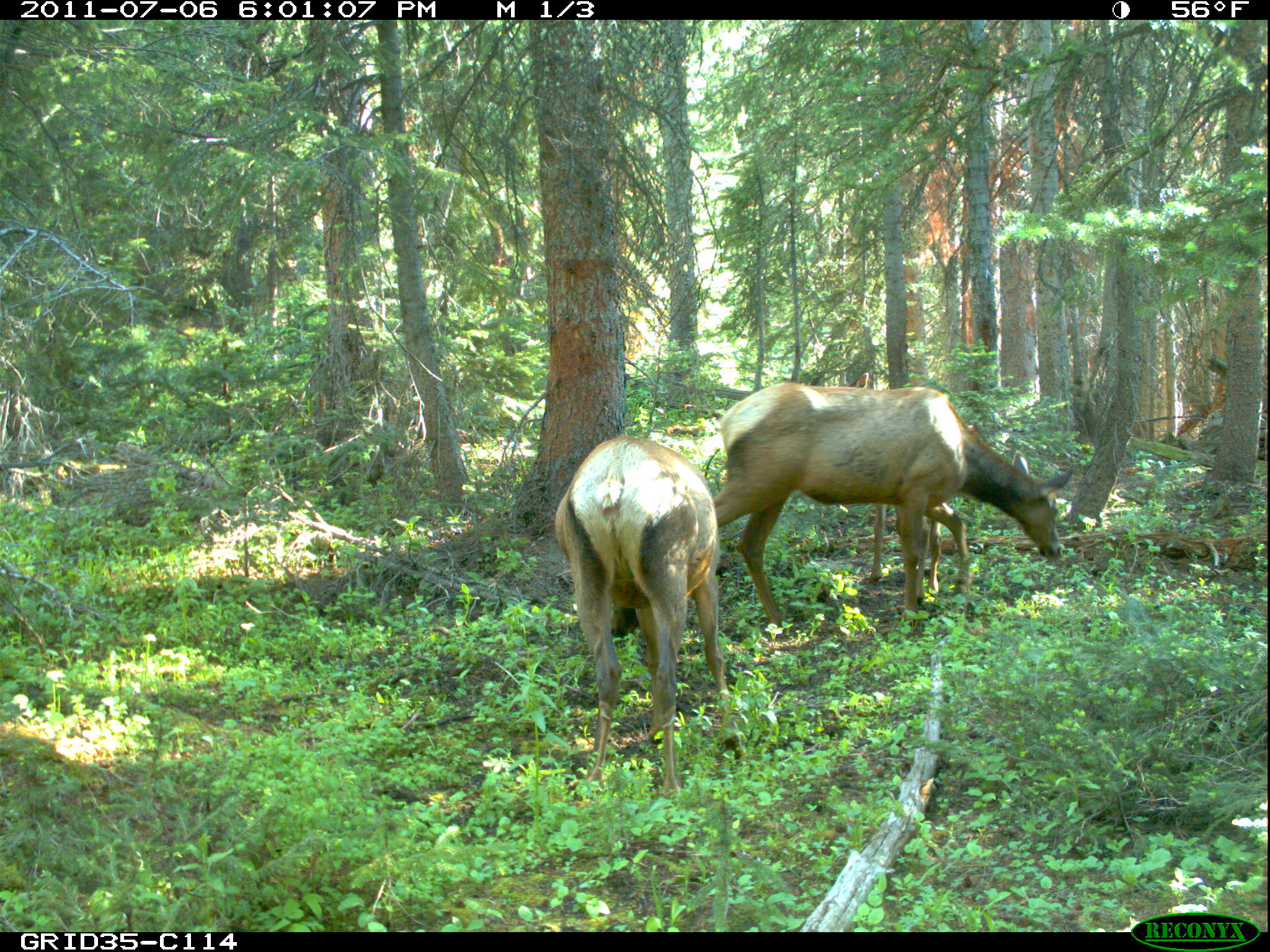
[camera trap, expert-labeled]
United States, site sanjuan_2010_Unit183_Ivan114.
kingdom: Animalia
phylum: Chordata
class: Mammalia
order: Artiodactyla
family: Cervidae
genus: Cervus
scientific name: Cervus elaphus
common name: red deer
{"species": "Cervus elaphus (red deer)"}